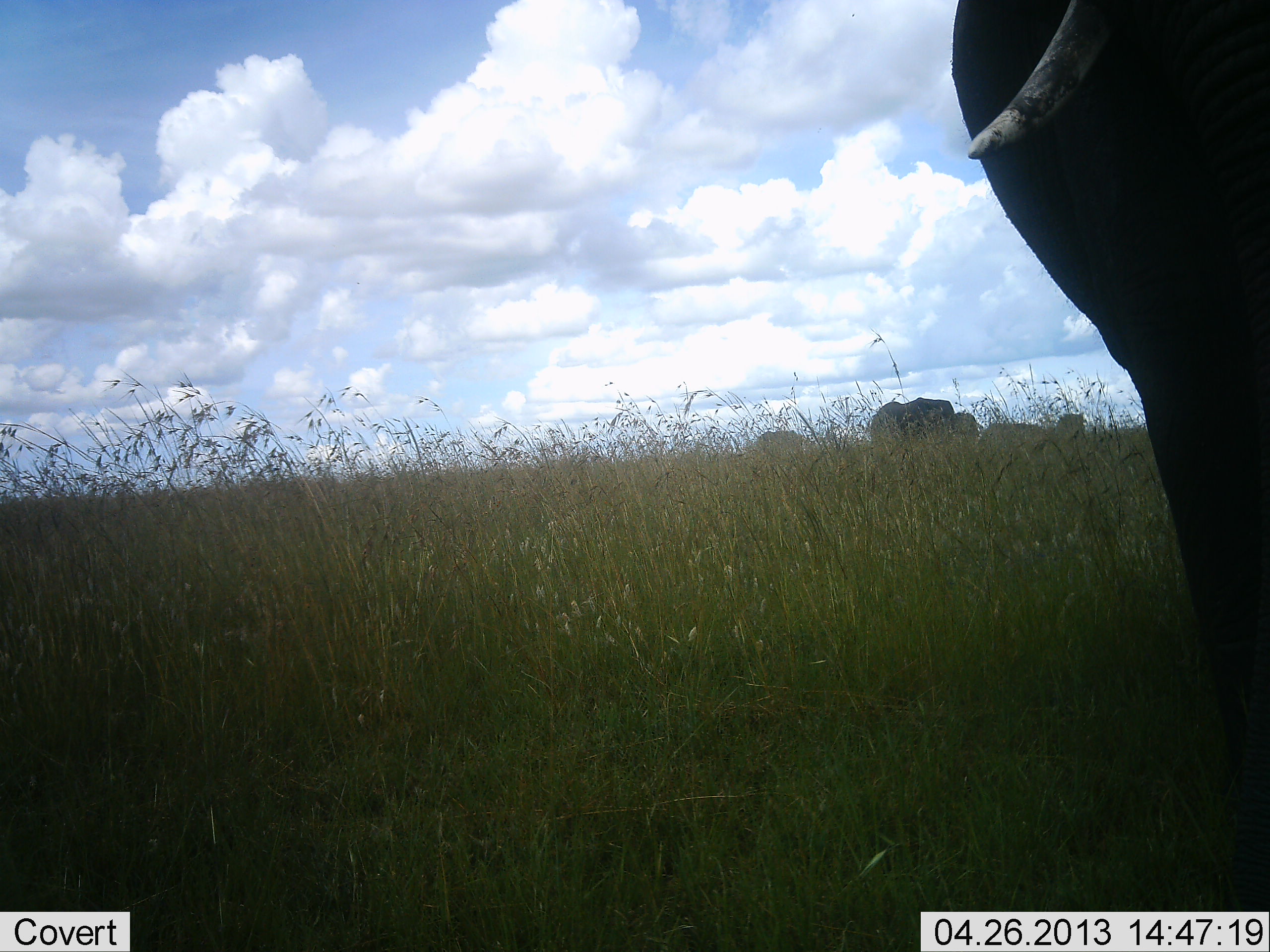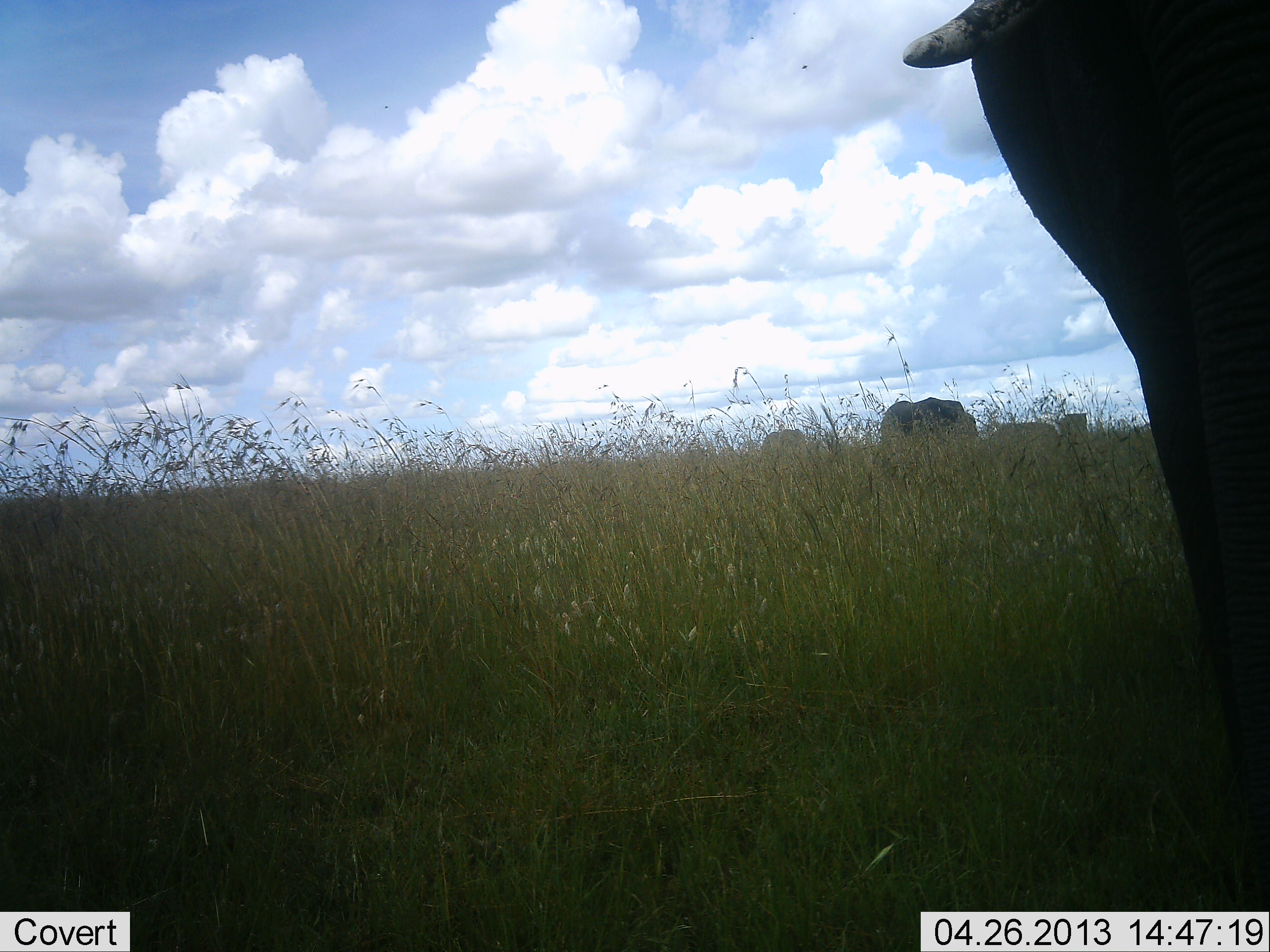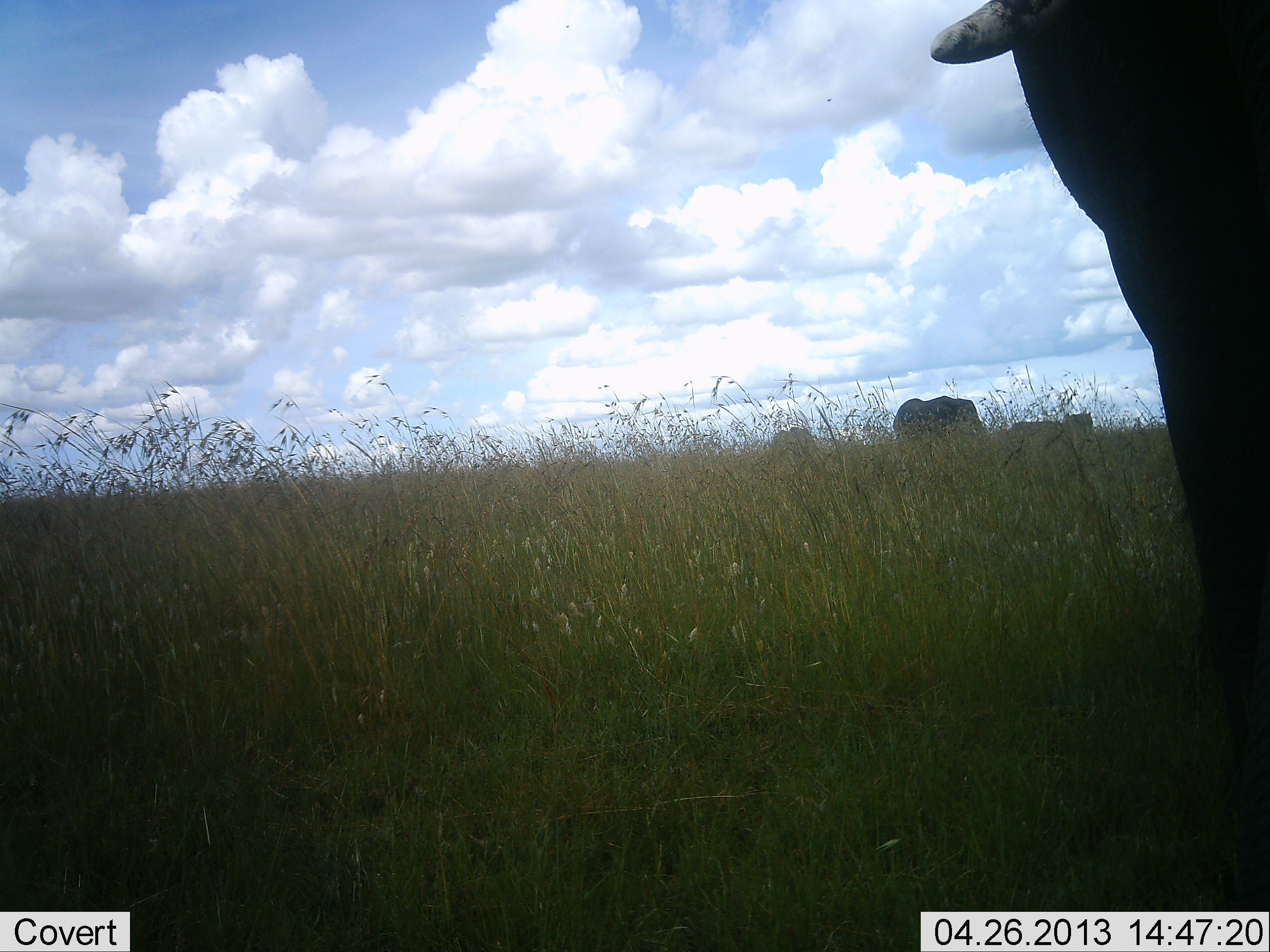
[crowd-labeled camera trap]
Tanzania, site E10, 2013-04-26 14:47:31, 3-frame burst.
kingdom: Animalia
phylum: Chordata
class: Mammalia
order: Proboscidea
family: Elephantidae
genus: Loxodonta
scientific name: Loxodonta africana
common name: african bush elephant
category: elephant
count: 5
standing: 60%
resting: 0%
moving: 60%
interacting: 0%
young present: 0%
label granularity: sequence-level